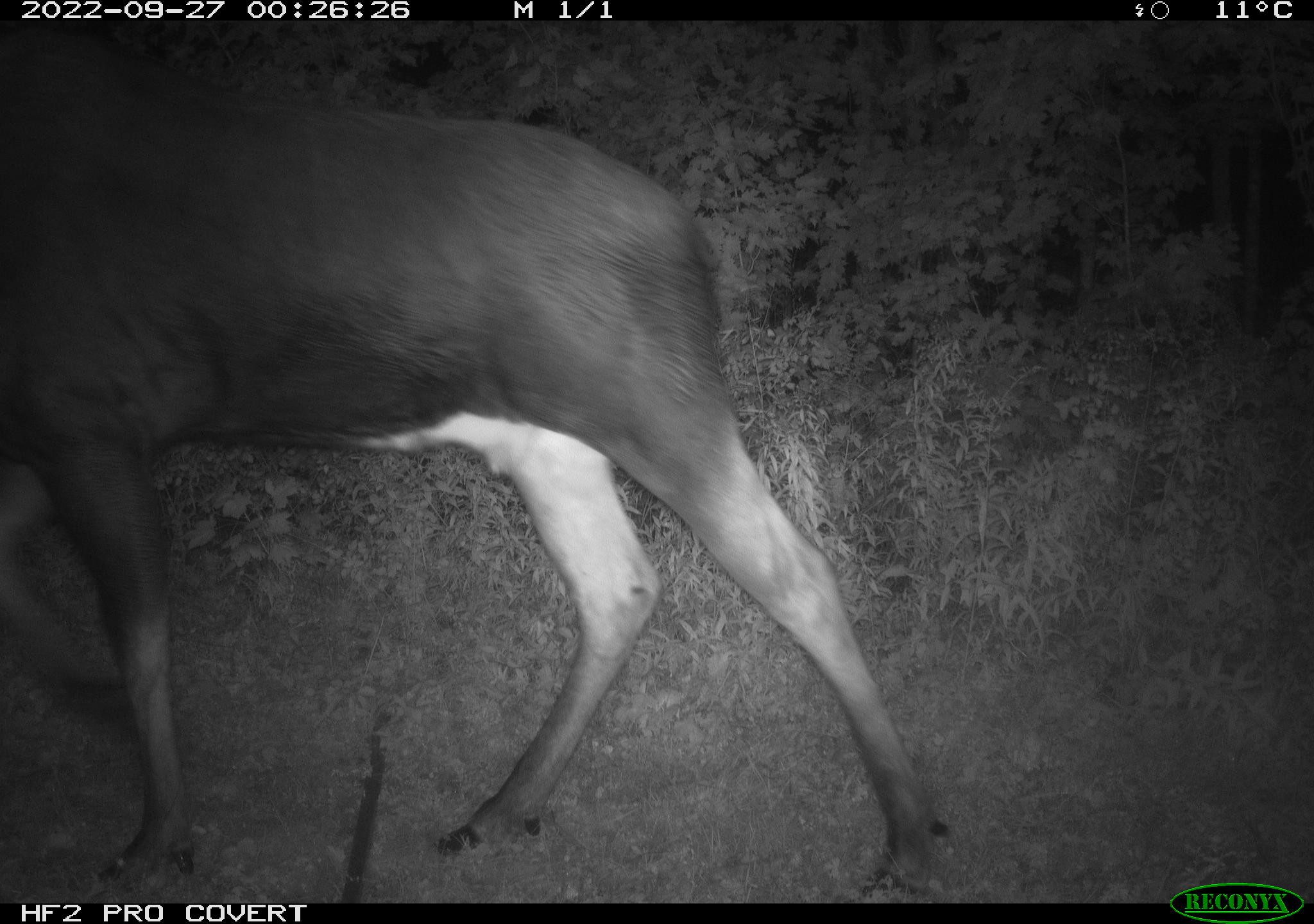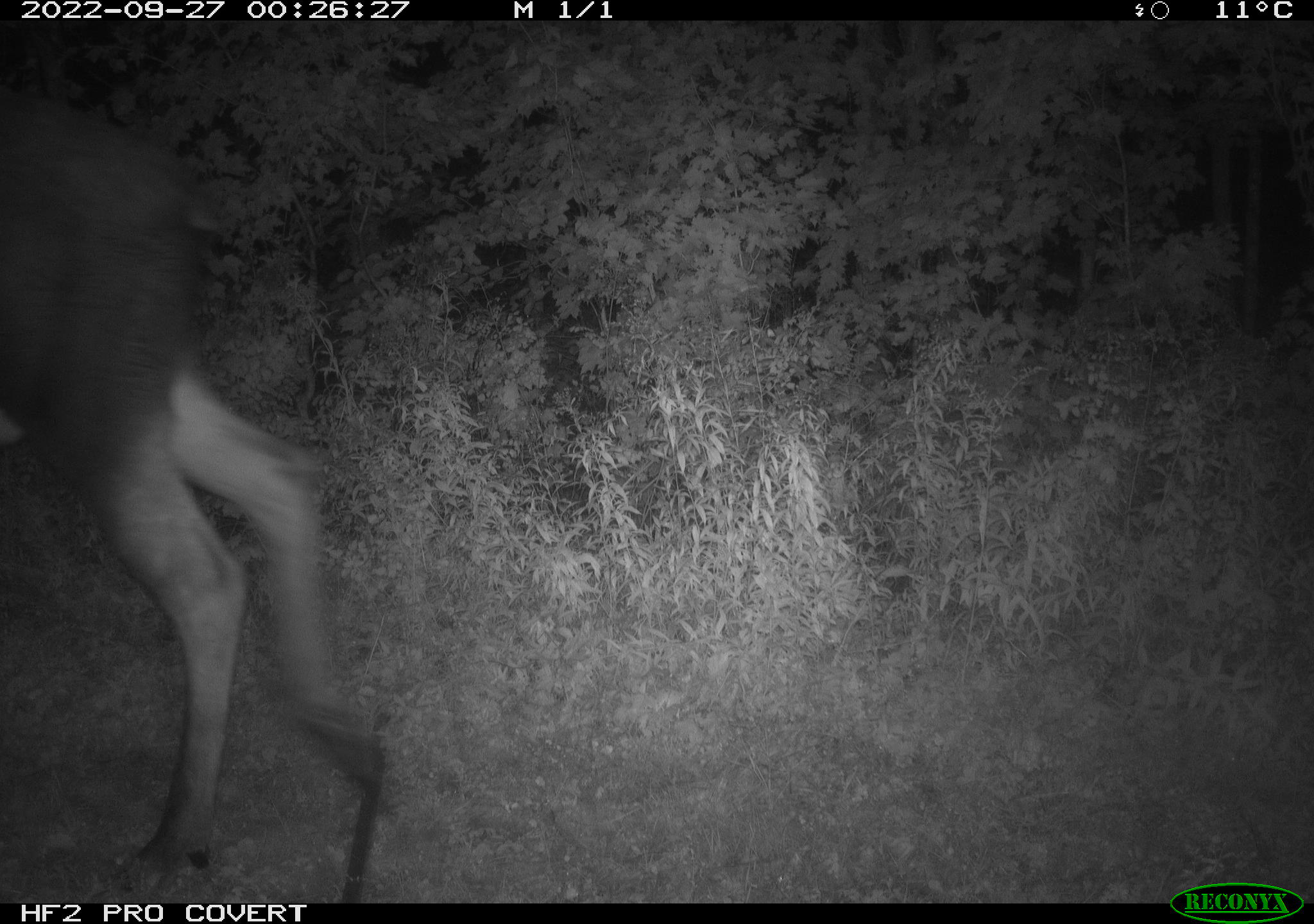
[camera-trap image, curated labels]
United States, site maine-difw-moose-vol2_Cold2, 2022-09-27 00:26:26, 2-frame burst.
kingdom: Animalia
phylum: Chordata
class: Mammalia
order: Artiodactyla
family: Cervidae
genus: Alces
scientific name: Alces alces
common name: moose